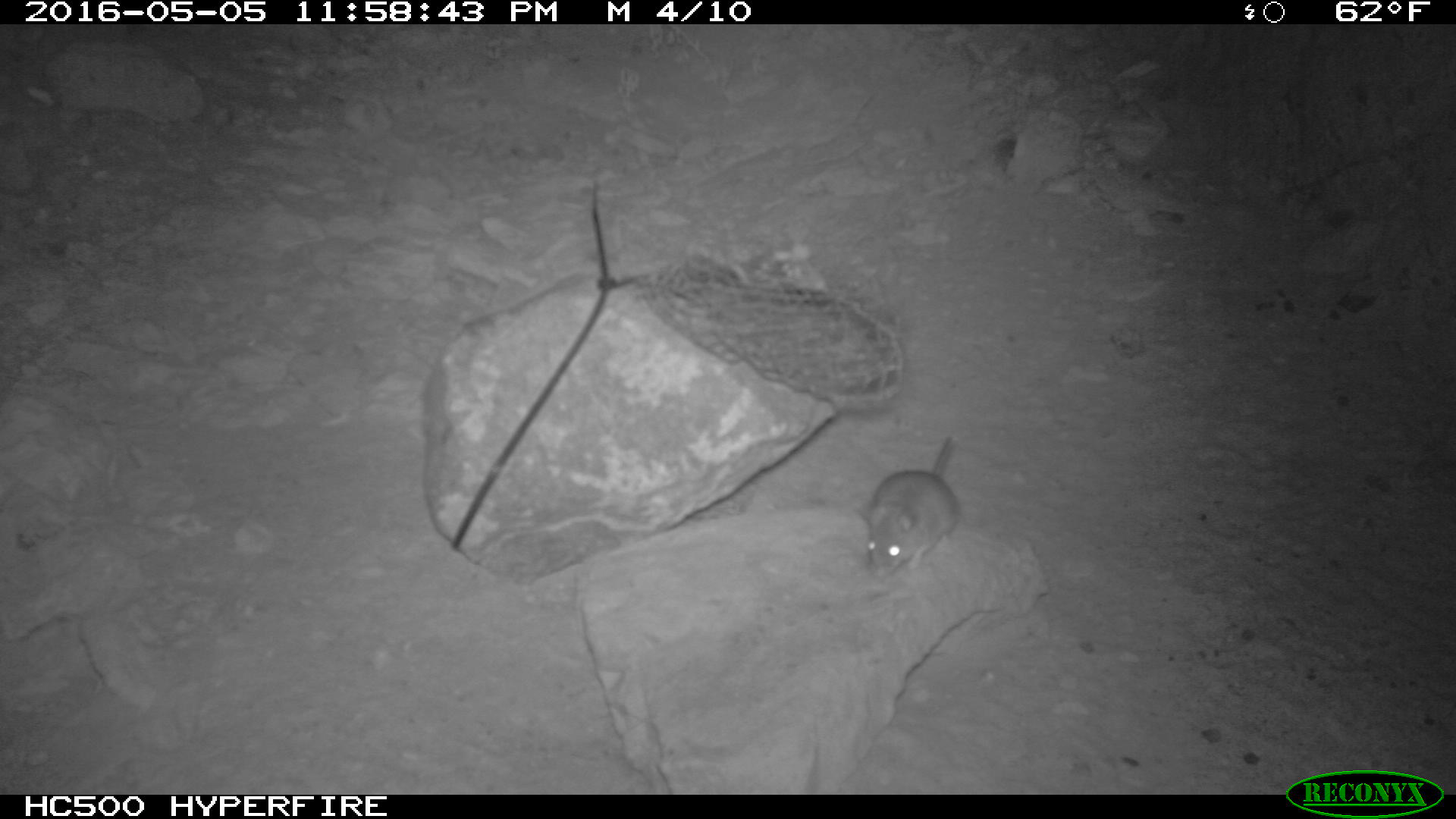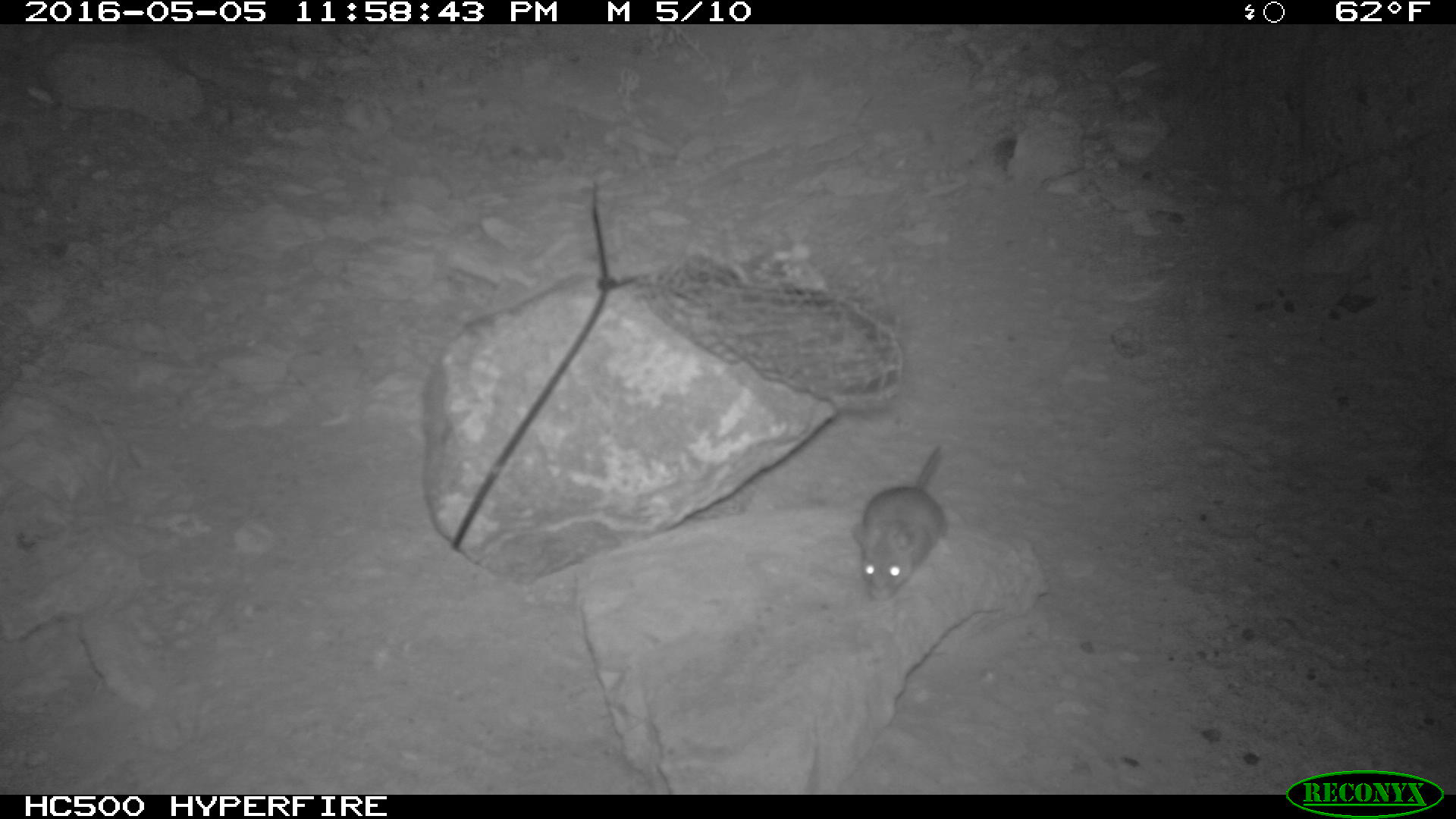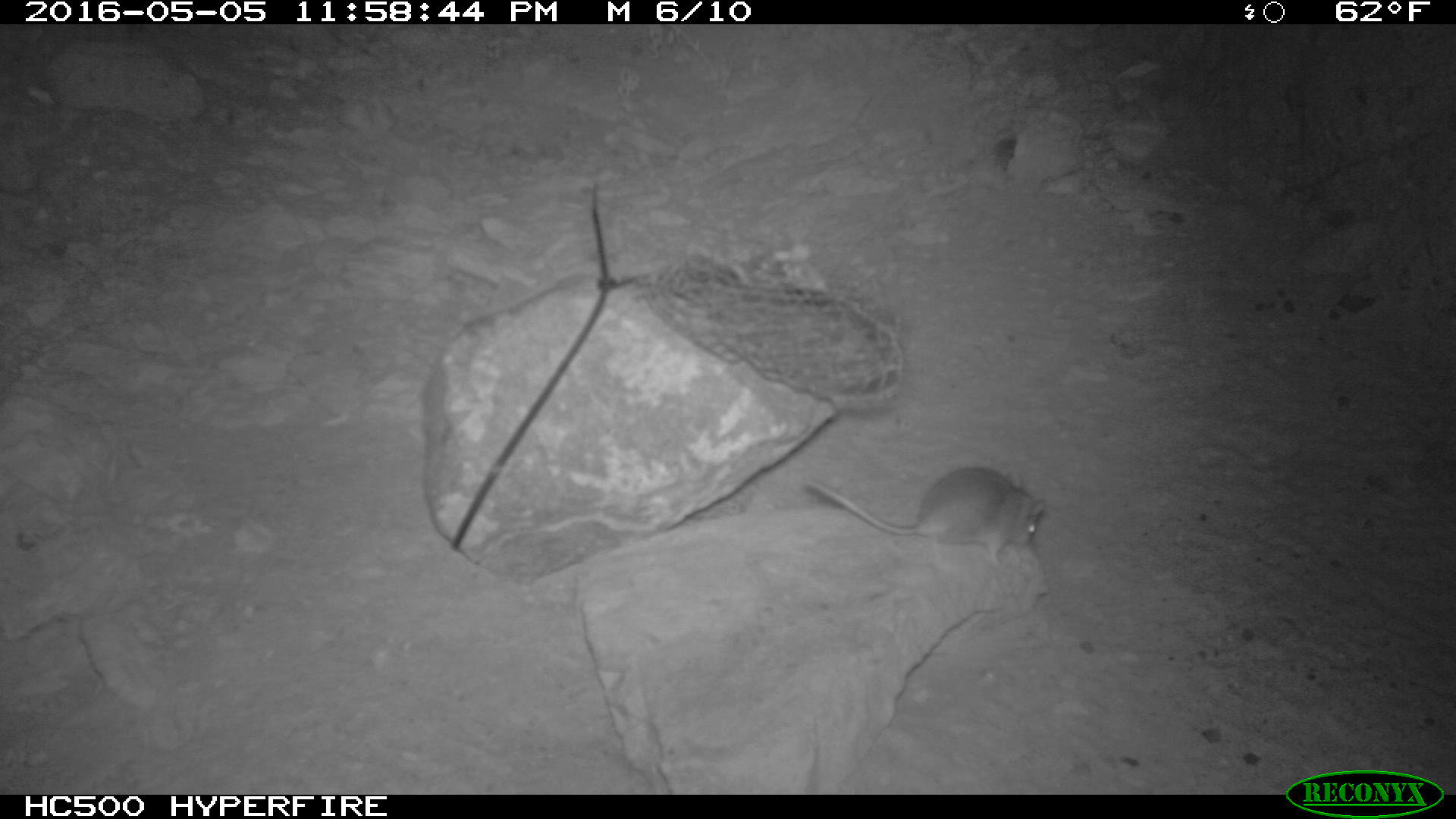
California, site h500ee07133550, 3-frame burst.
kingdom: Animalia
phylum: Chordata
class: Mammalia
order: Rodentia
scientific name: Rodentia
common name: rodent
Rodent (Rodentia).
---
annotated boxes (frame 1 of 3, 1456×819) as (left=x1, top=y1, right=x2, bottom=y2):
rodent: (left=854, top=436, right=957, bottom=579)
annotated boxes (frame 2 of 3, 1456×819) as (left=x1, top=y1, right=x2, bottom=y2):
rodent: (left=854, top=442, right=948, bottom=600)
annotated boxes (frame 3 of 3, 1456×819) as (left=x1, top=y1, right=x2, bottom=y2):
rodent: (left=805, top=463, right=1046, bottom=567)